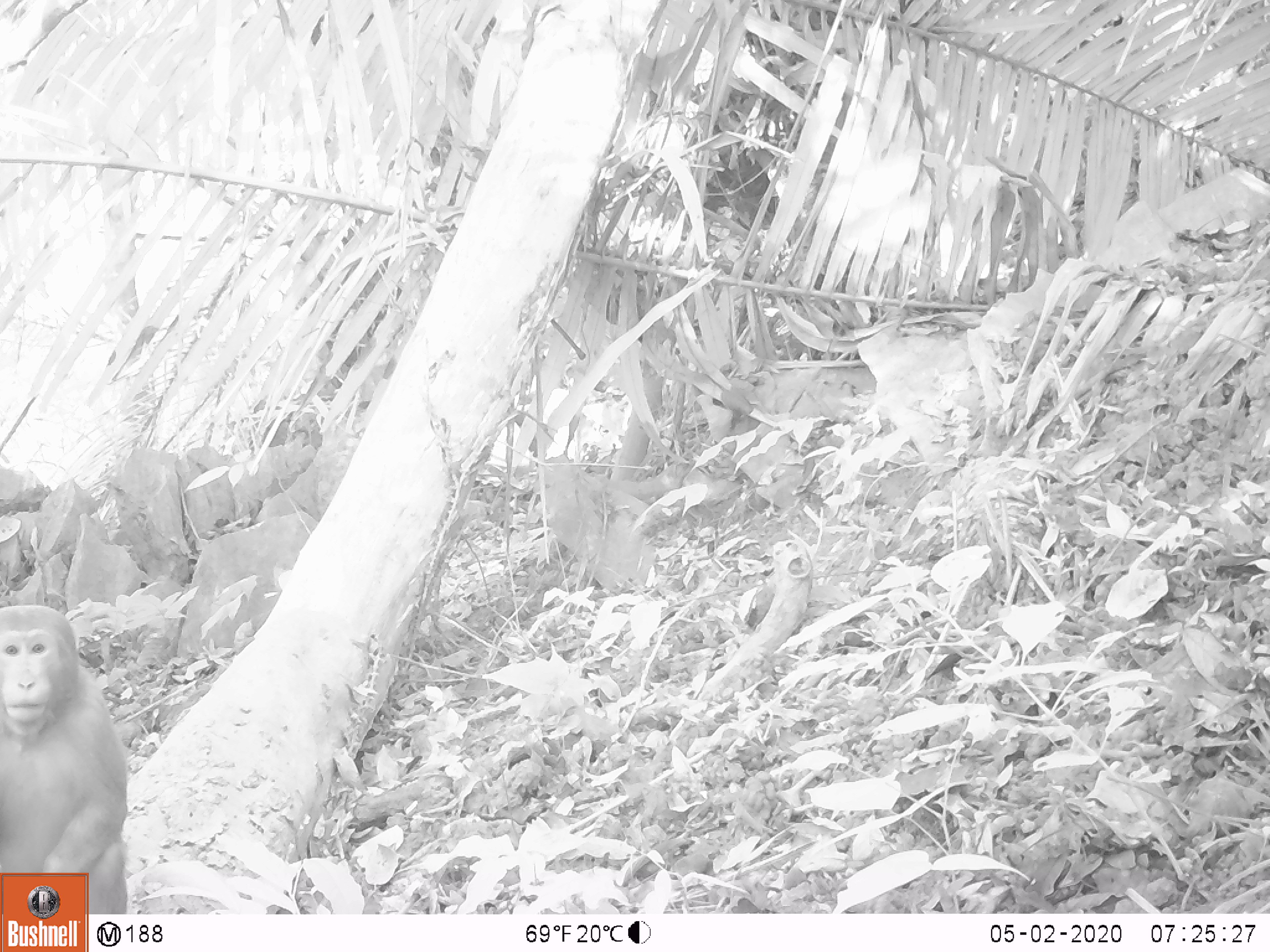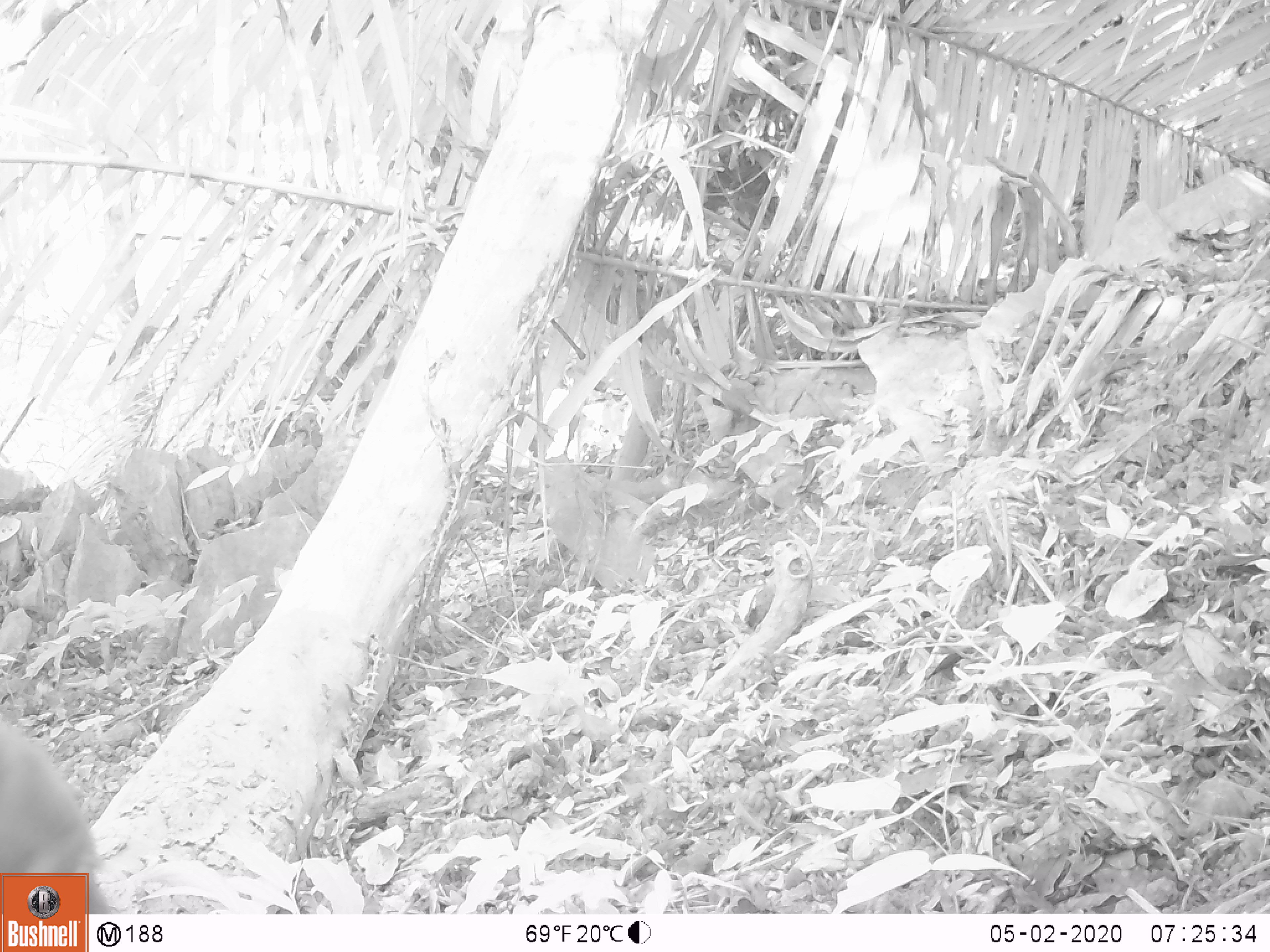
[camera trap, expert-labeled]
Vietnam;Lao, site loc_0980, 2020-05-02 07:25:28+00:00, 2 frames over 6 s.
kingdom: Animalia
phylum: Chordata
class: Mammalia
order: Primates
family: Cercopithecidae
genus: Macaca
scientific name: Macaca arctoides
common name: stump-tailed macaque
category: stump tailed macaque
Stump tailed macaque (stump-tailed macaque) (Macaca arctoides). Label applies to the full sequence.